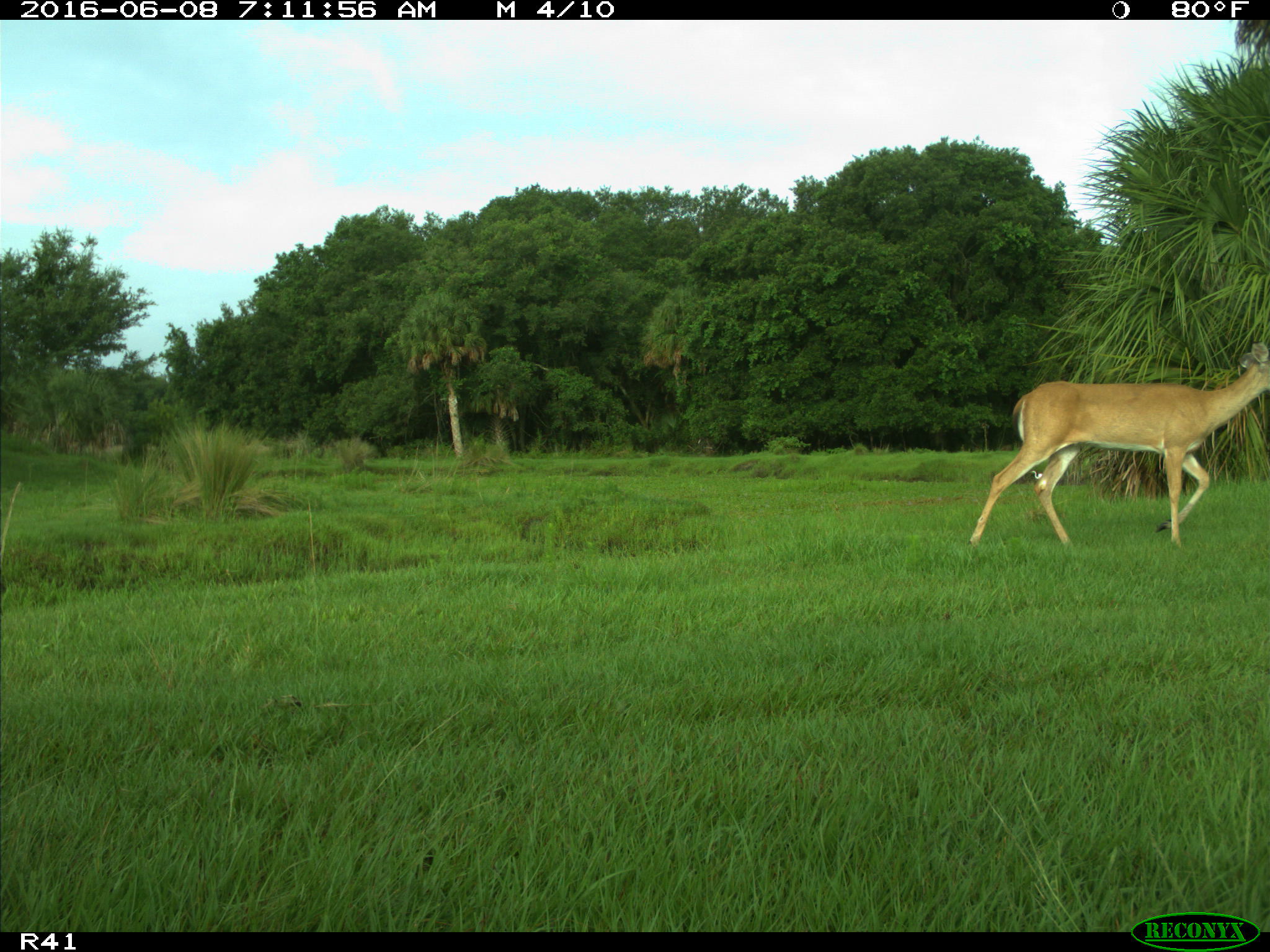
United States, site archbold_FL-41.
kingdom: Animalia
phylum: Chordata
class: Mammalia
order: Artiodactyla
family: Cervidae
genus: Odocoileus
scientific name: Odocoileus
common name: deer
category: unidentified deer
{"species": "unidentified deer (deer) (Odocoileus)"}